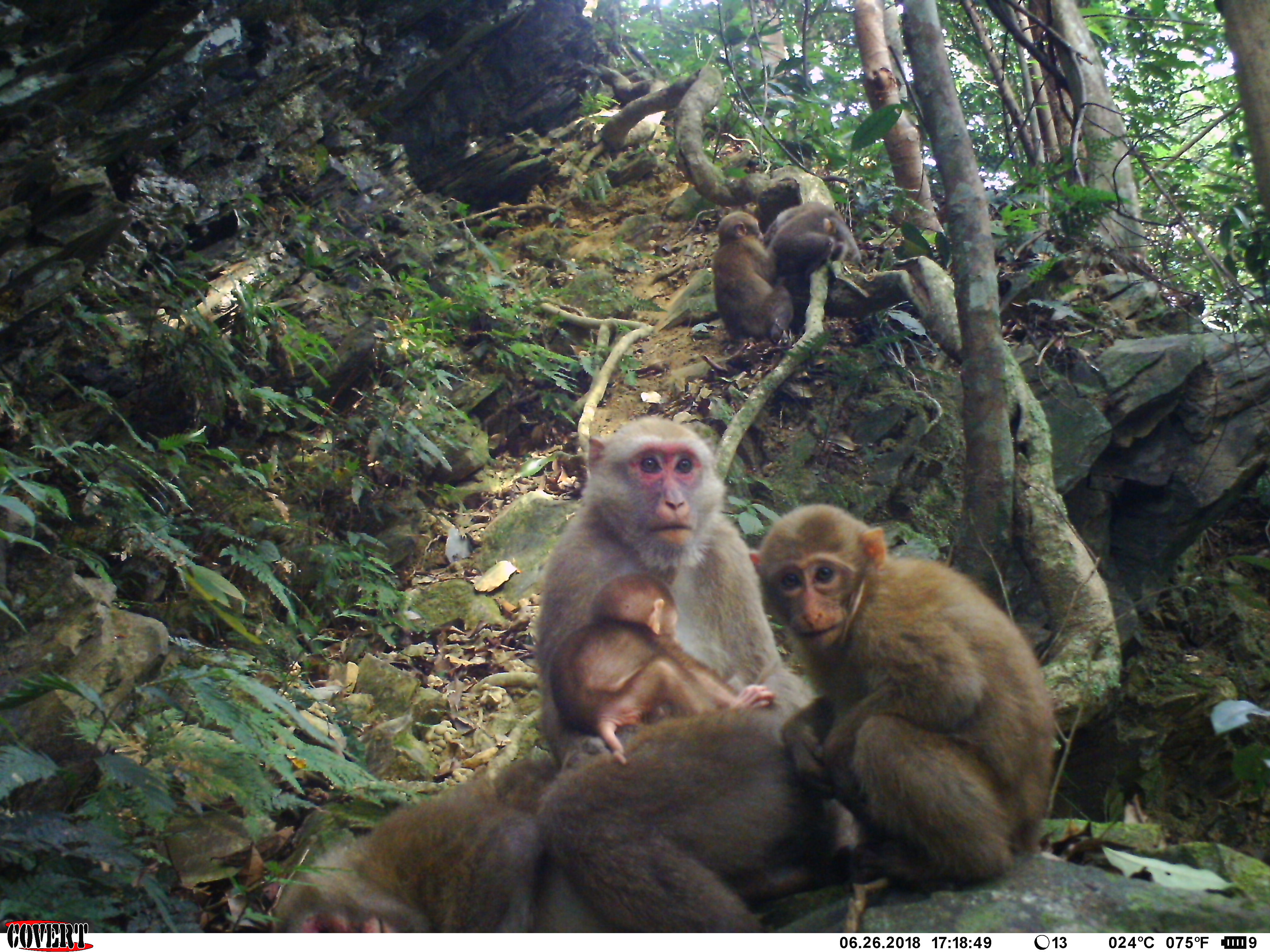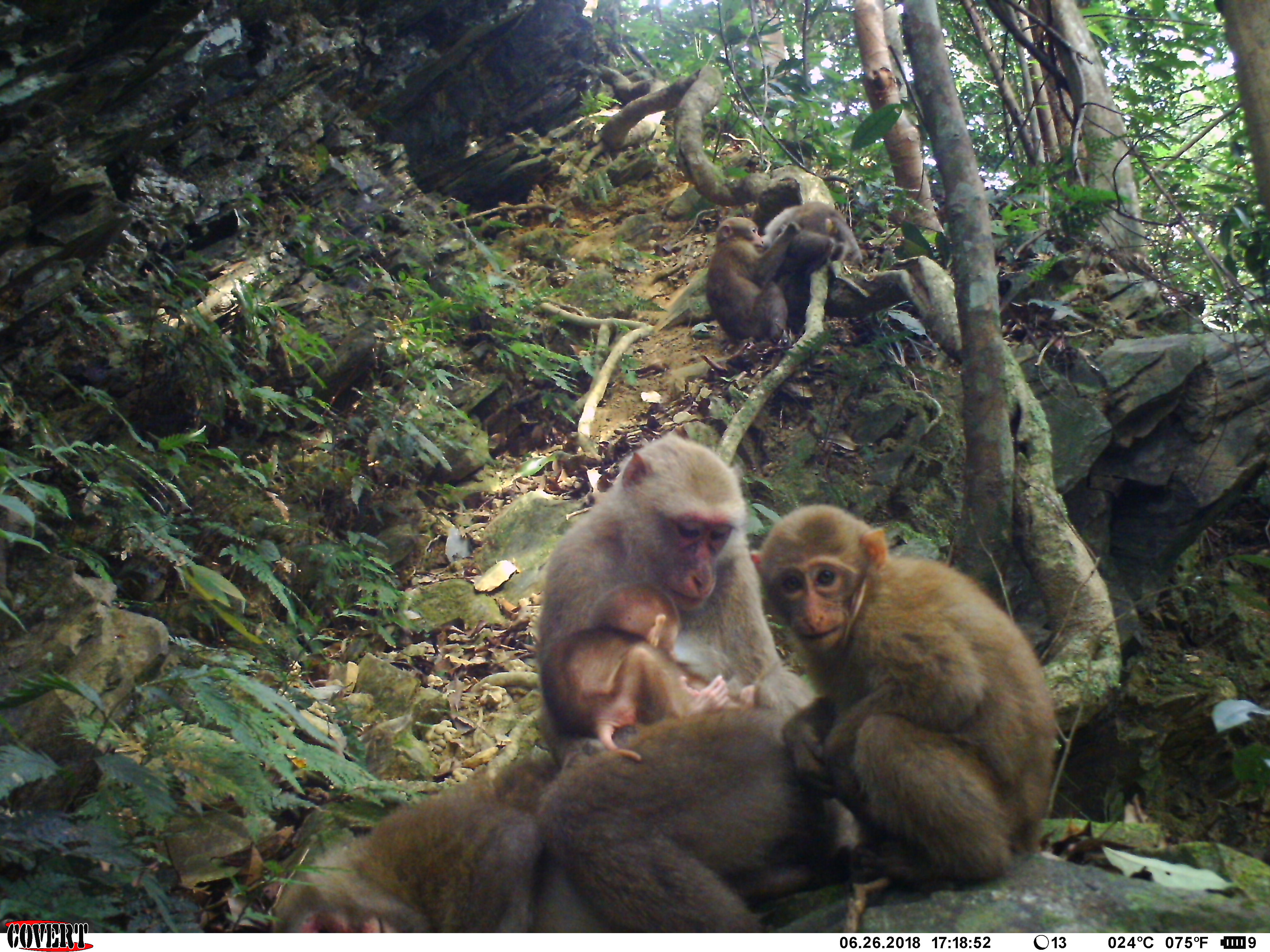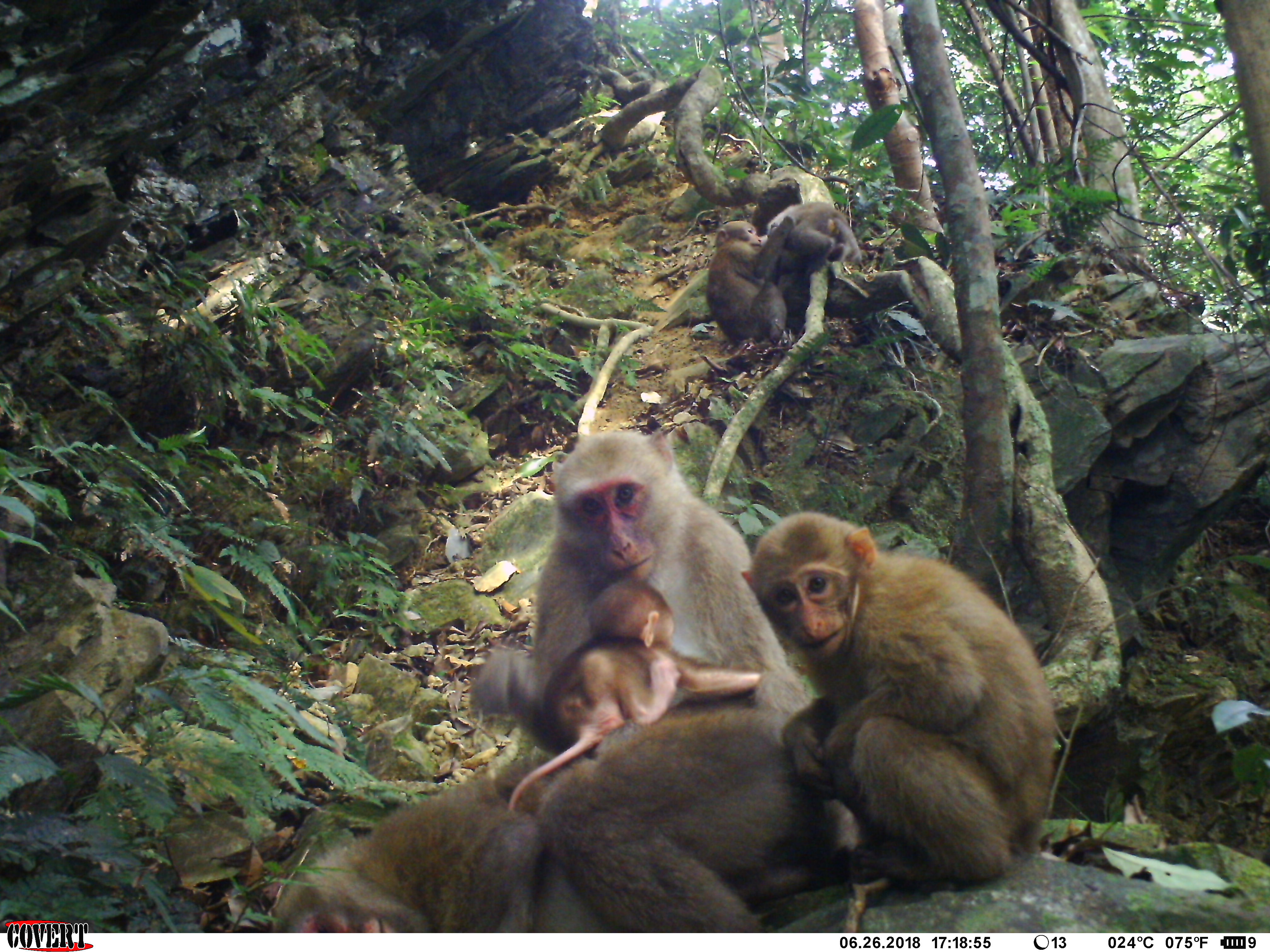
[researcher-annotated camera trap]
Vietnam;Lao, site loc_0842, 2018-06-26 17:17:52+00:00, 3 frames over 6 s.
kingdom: Animalia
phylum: Chordata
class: Mammalia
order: Primates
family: Cercopithecidae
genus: Macaca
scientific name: Macaca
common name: macaques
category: assam or rhesus macaque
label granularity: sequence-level